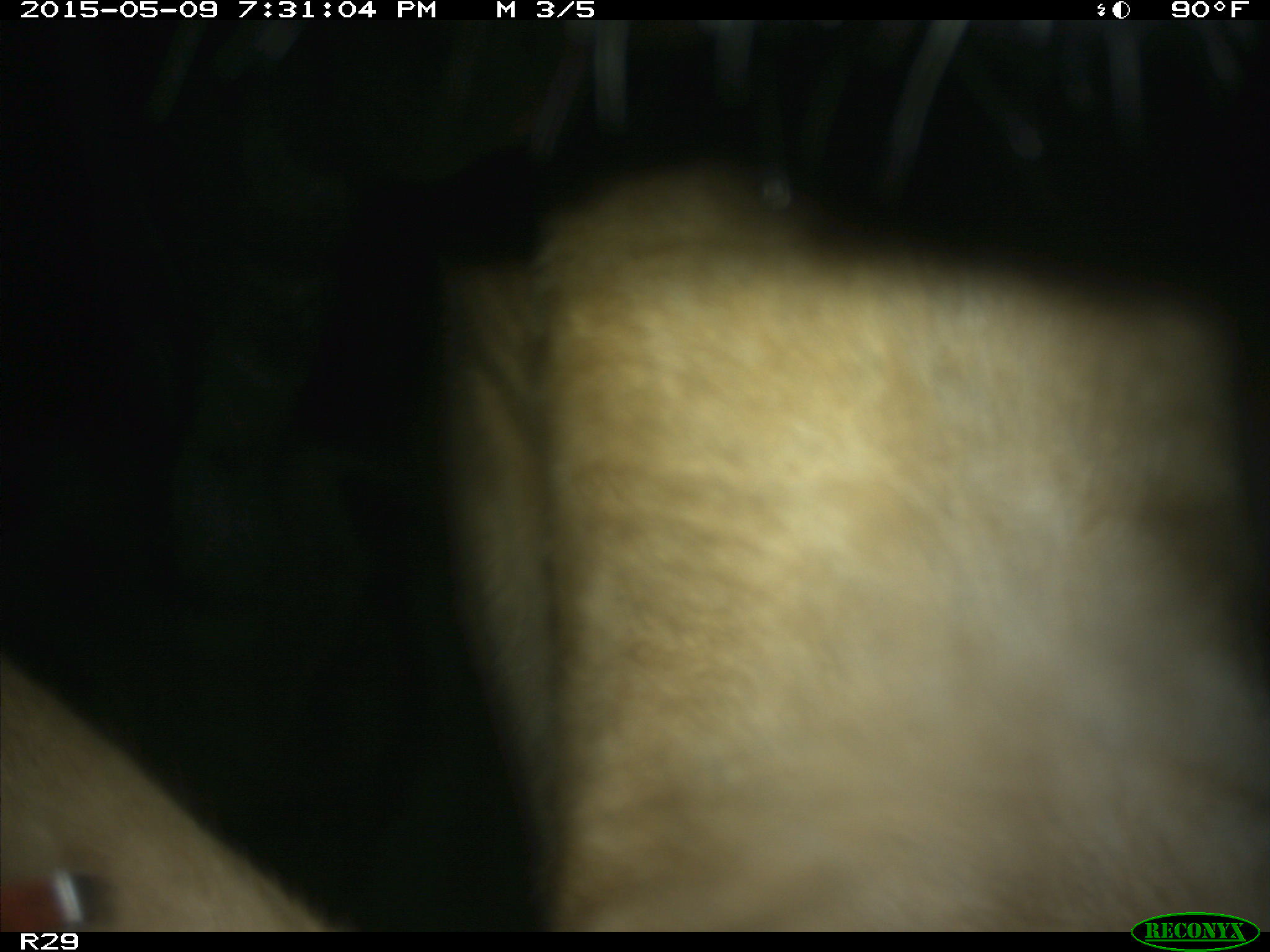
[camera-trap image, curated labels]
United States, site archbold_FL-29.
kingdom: Animalia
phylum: Chordata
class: Mammalia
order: Artiodactyla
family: Bovidae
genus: Bos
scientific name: Bos taurus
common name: domestic cow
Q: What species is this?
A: Bos taurus (domestic cow).